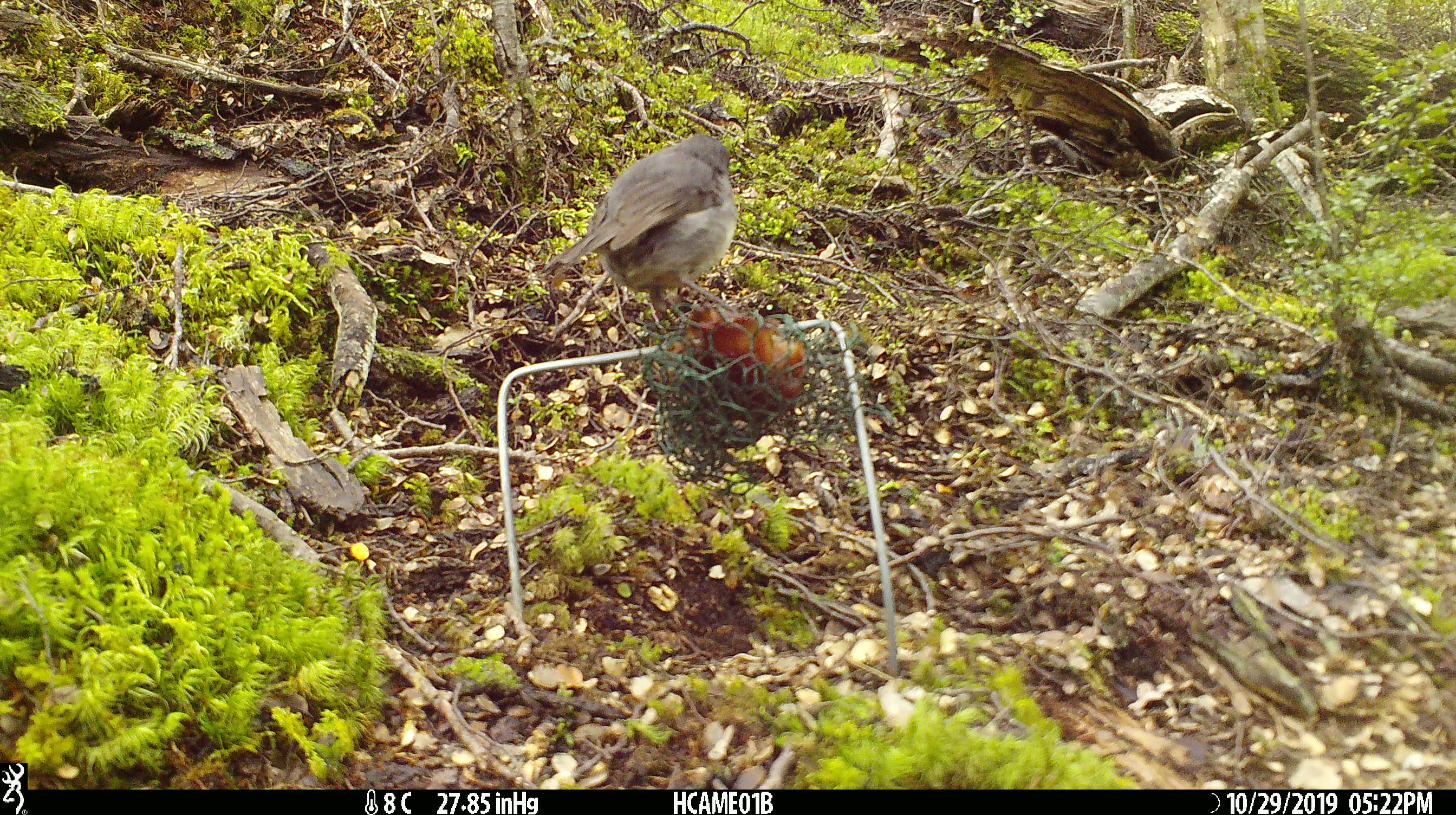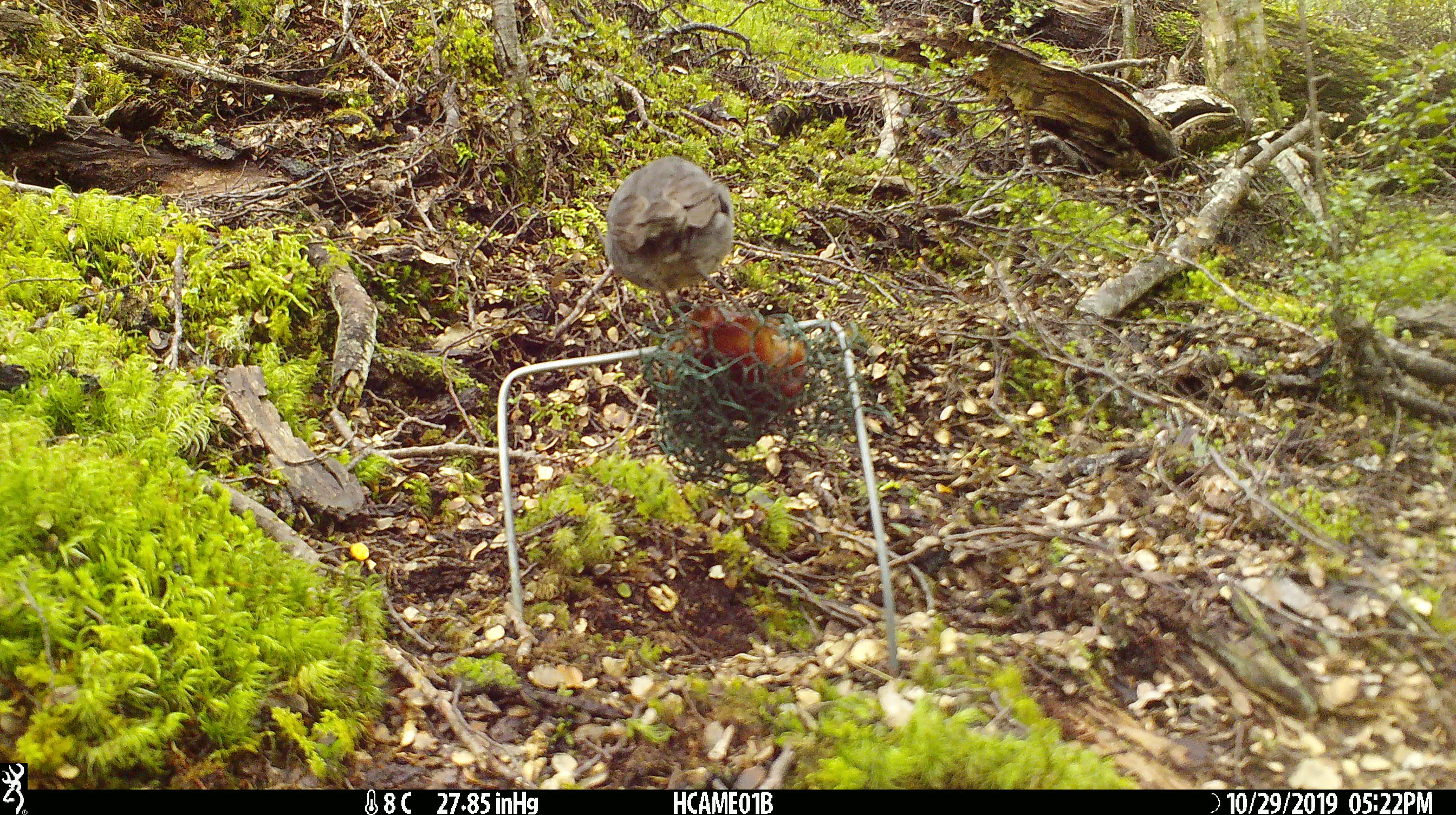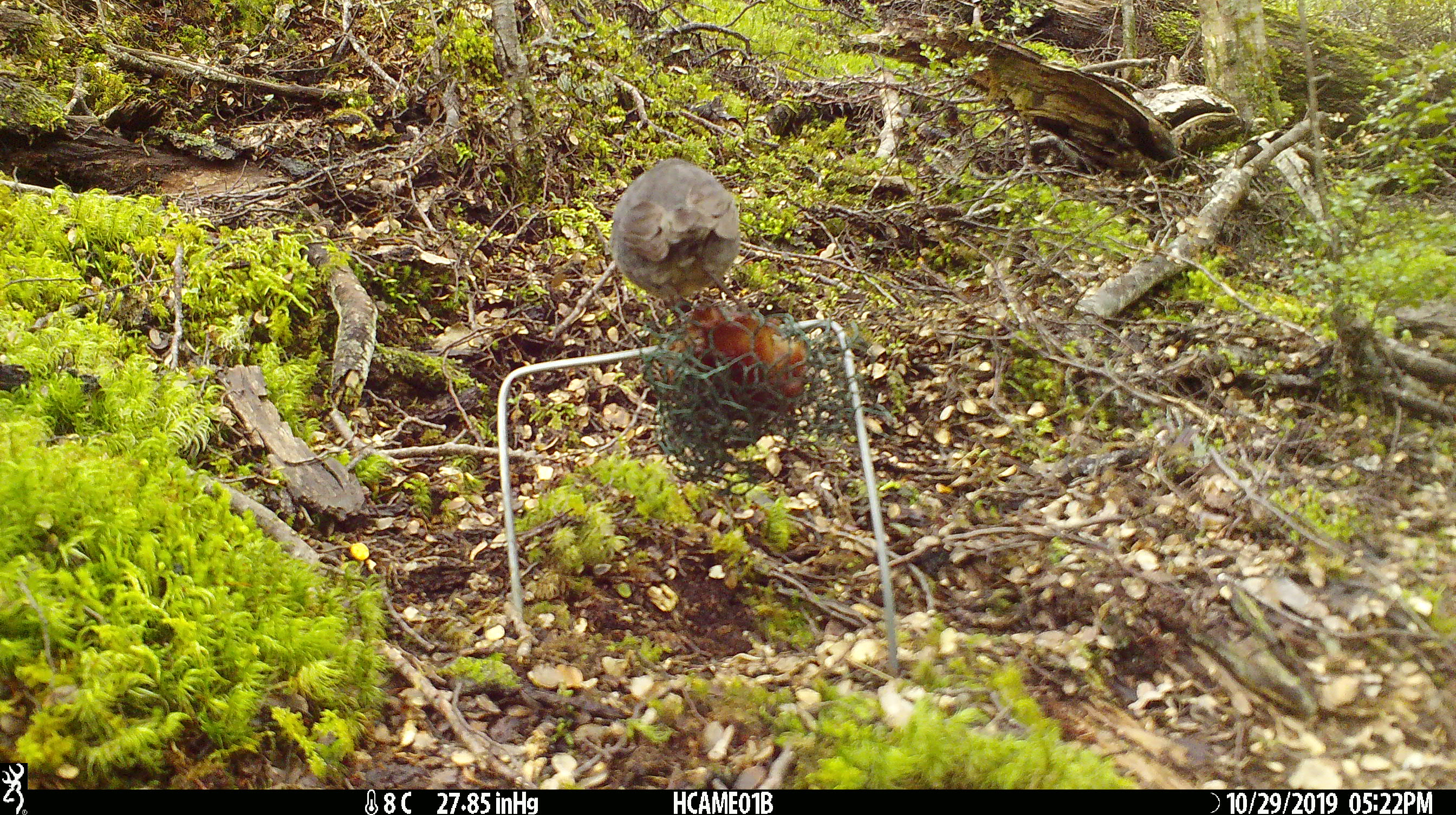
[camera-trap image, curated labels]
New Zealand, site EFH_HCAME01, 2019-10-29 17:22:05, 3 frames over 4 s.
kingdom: Animalia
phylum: Chordata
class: Aves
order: Passeriformes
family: Petroicidae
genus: Petroica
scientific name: Petroica australis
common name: new zealand robin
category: robin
Robin (new zealand robin) (Petroica australis).